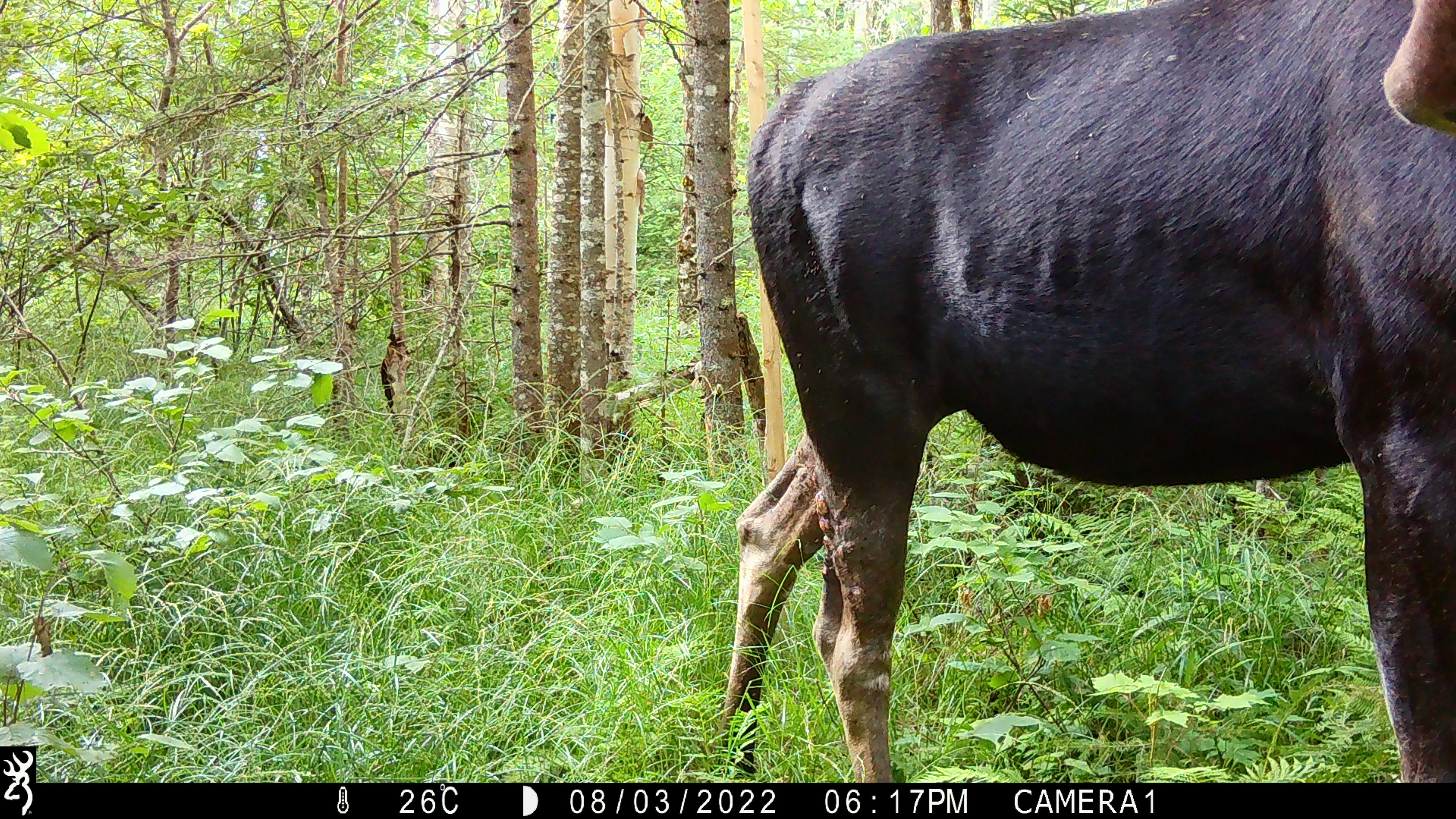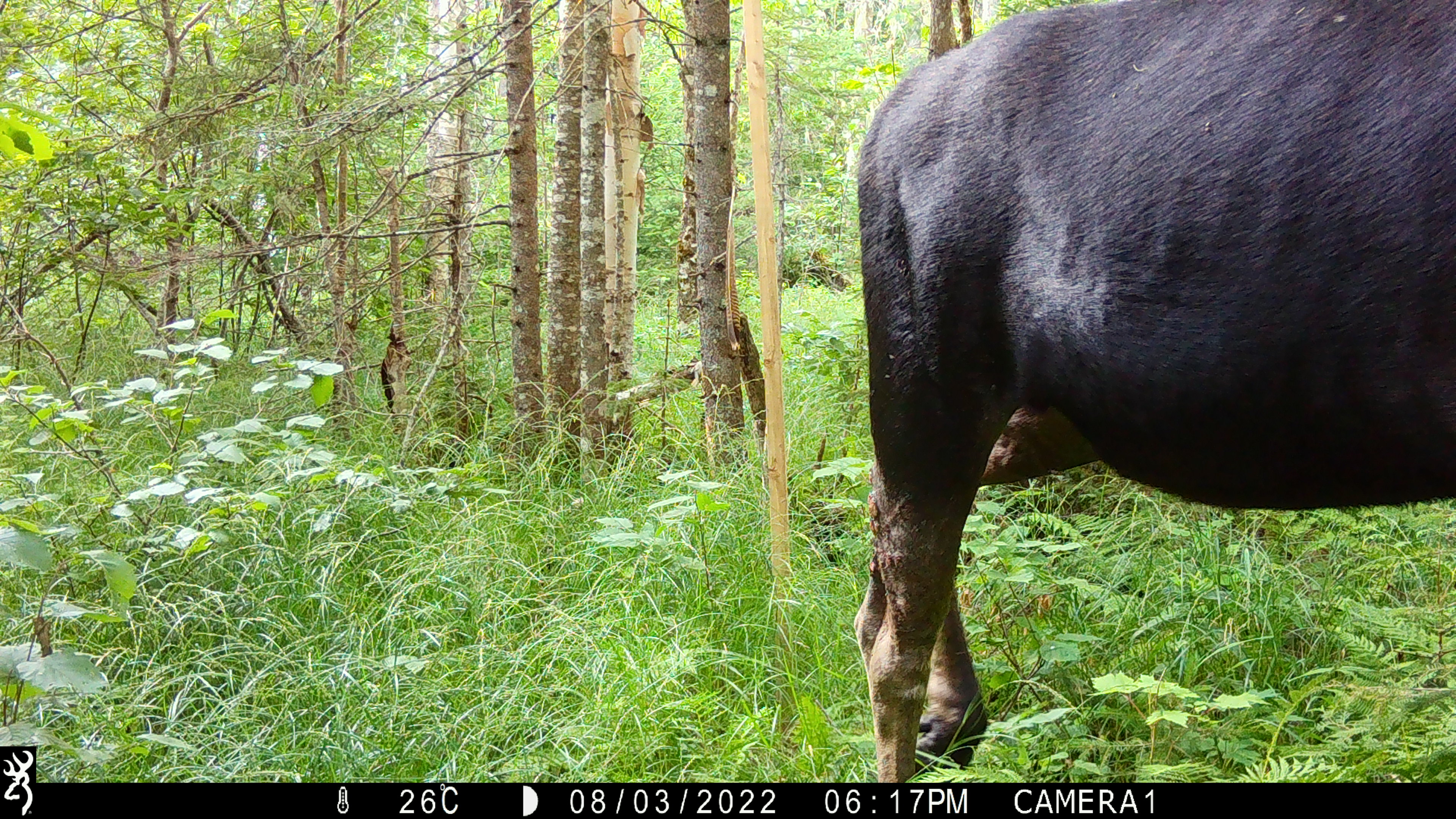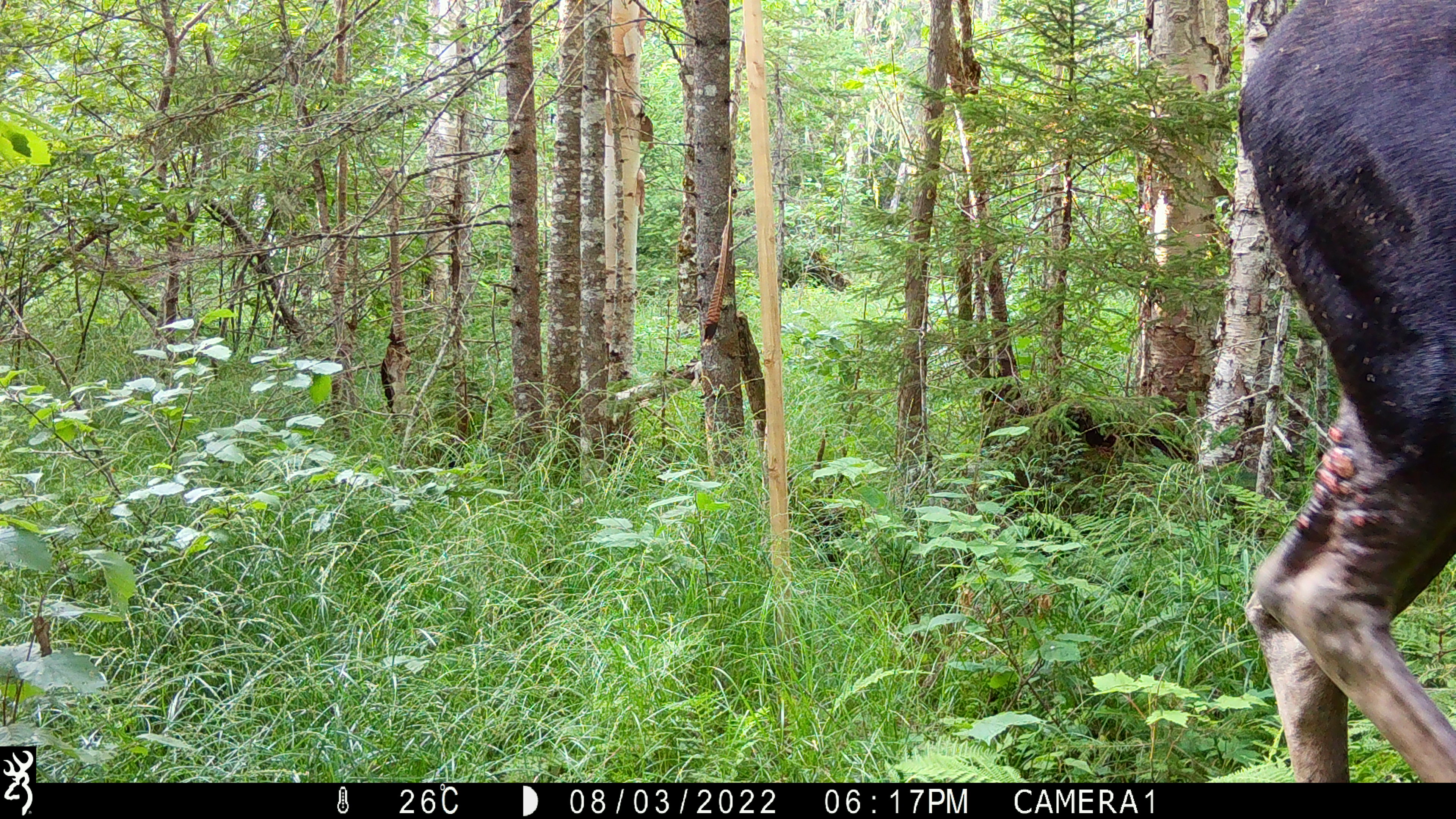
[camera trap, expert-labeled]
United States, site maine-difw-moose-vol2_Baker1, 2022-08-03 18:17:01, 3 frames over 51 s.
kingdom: Animalia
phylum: Chordata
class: Mammalia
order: Artiodactyla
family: Cervidae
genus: Alces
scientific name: Alces alces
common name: moose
Moose (Alces alces).